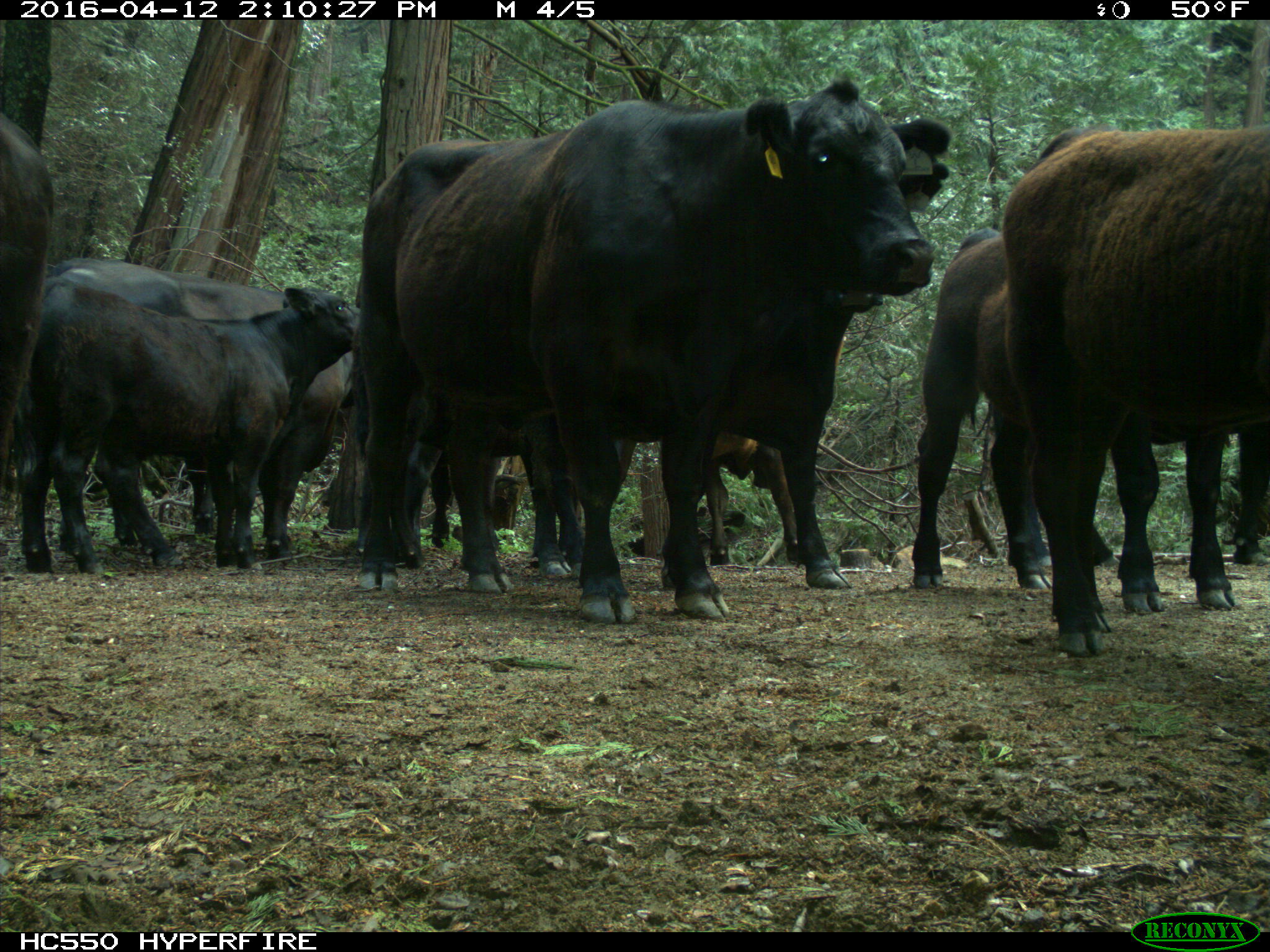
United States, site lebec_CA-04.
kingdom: Animalia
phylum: Chordata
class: Mammalia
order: Artiodactyla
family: Bovidae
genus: Bos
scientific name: Bos taurus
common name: domestic cow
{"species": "Bos taurus (domestic cow)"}